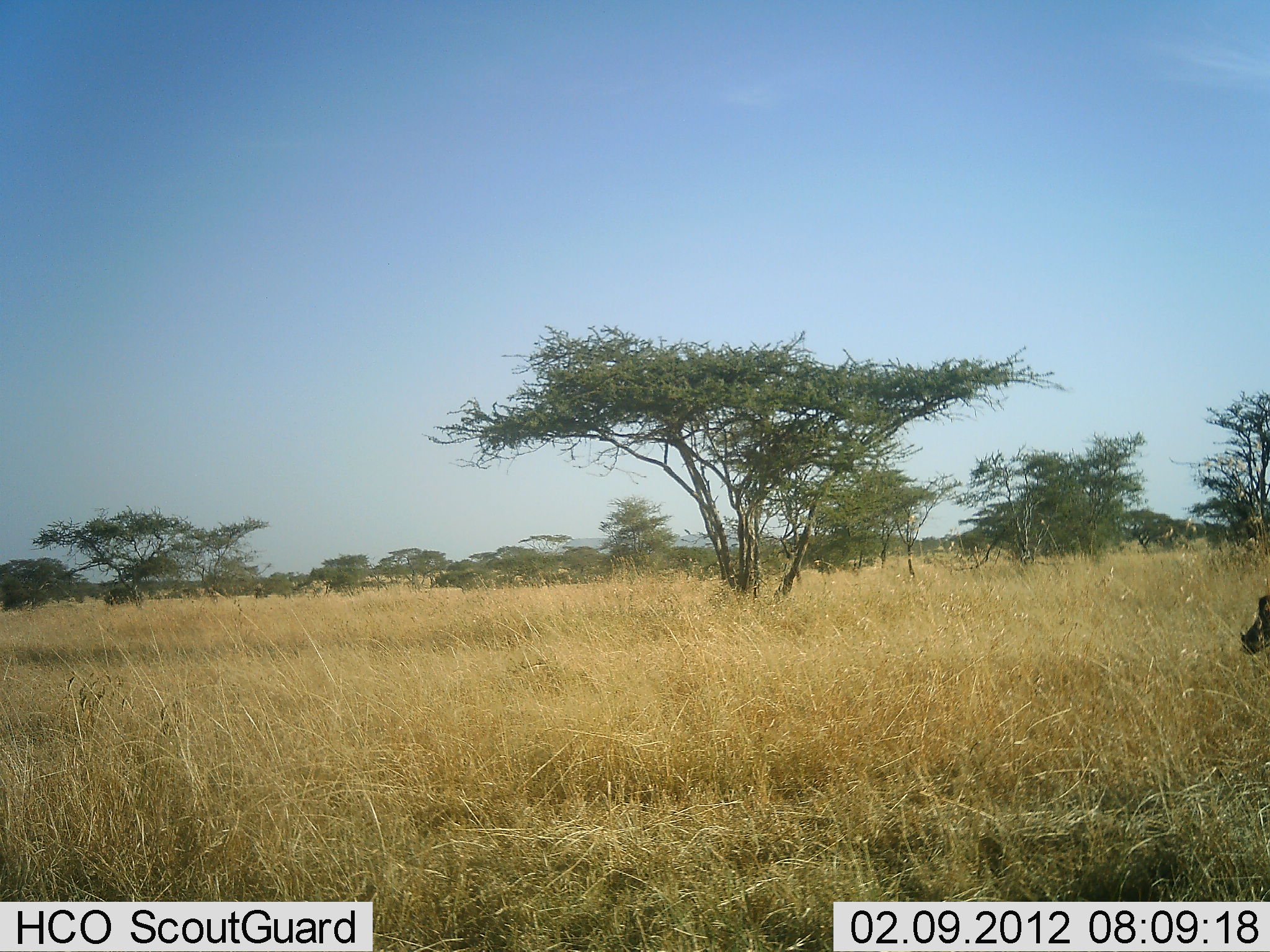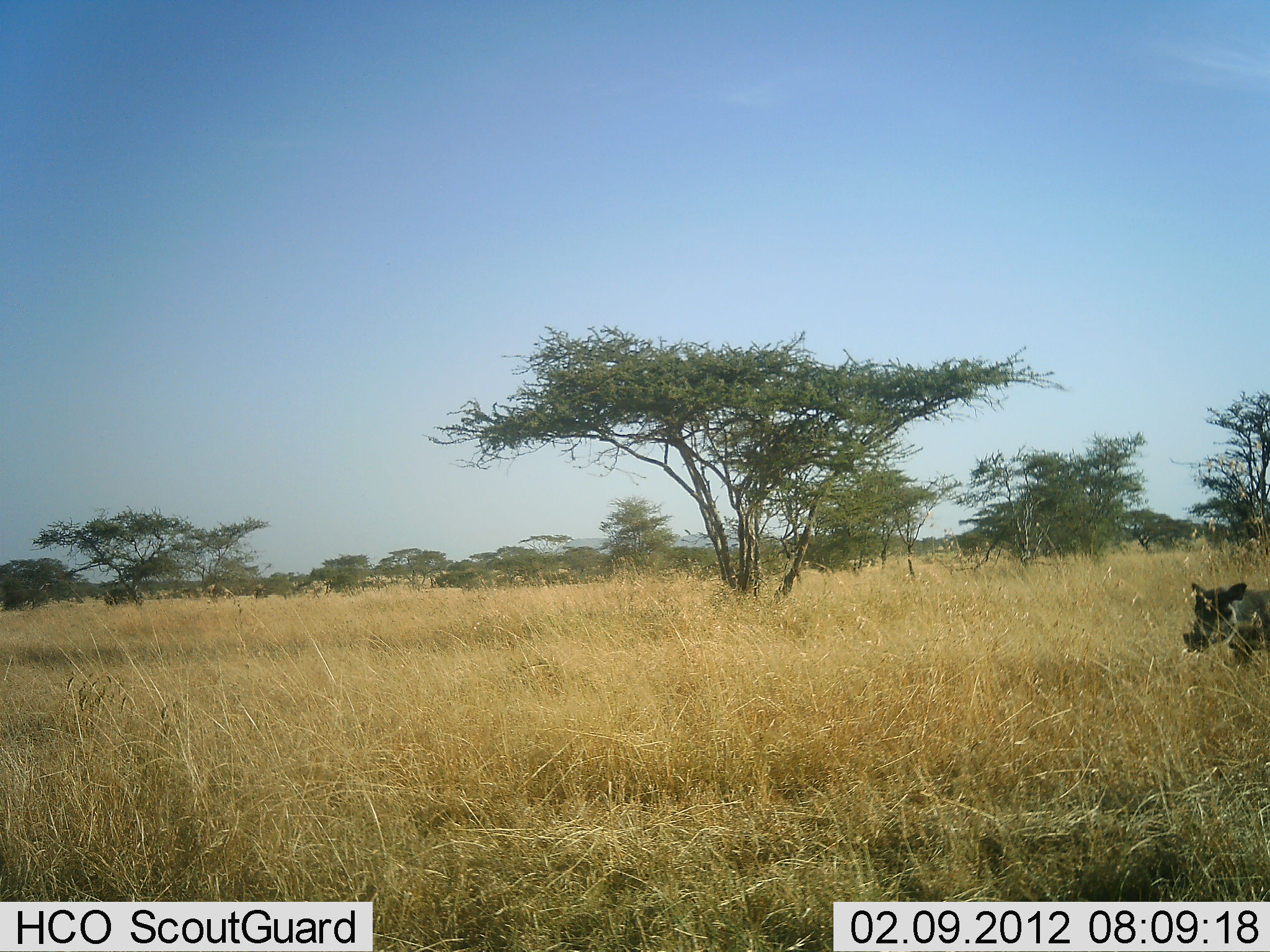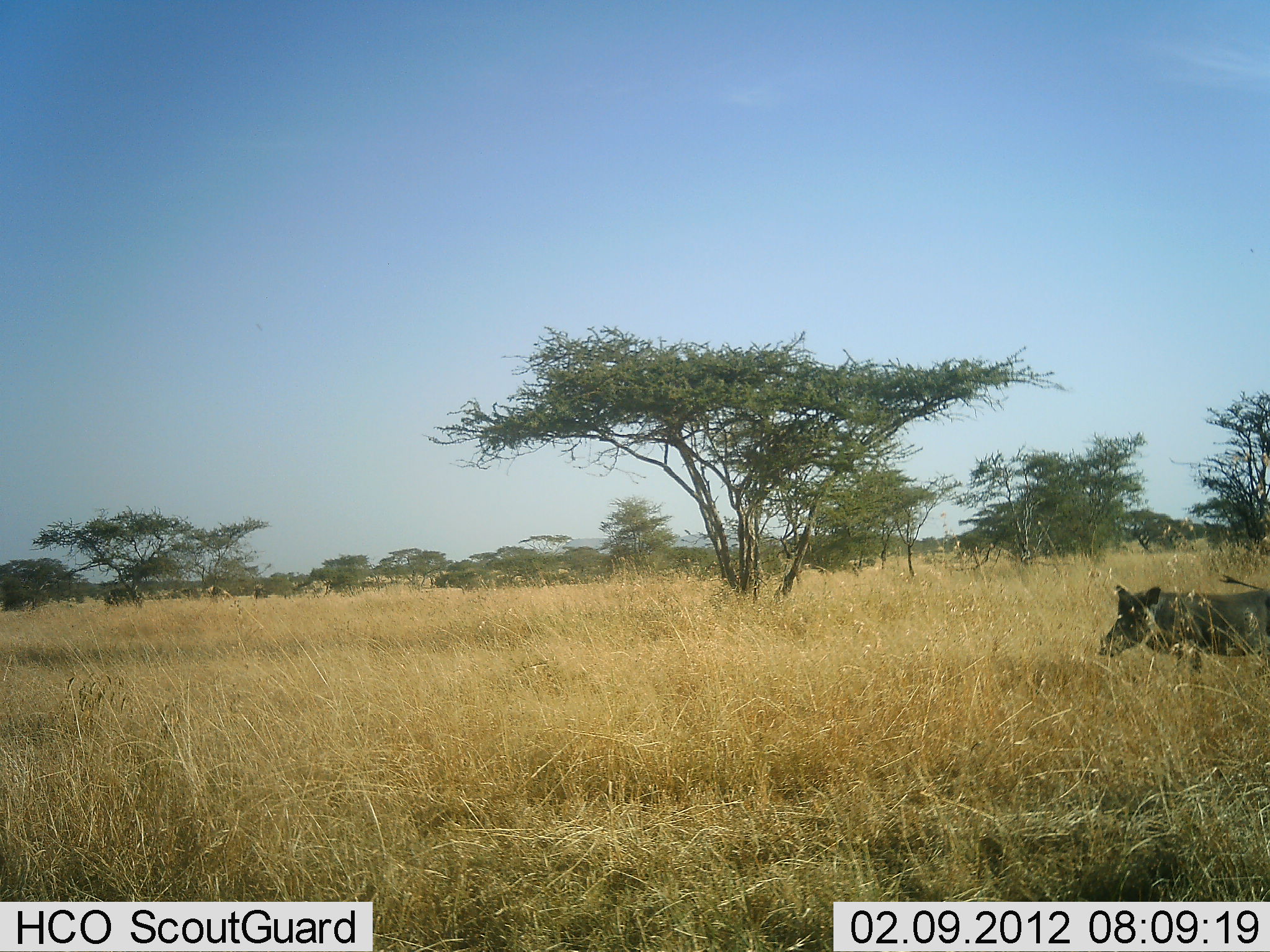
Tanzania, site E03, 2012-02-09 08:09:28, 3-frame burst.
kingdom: Animalia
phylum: Chordata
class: Mammalia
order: Artiodactyla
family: Suidae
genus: Phacochoerus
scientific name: Phacochoerus africanus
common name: warthog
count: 1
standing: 0%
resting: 0%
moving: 100%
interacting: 0%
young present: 0%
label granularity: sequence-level